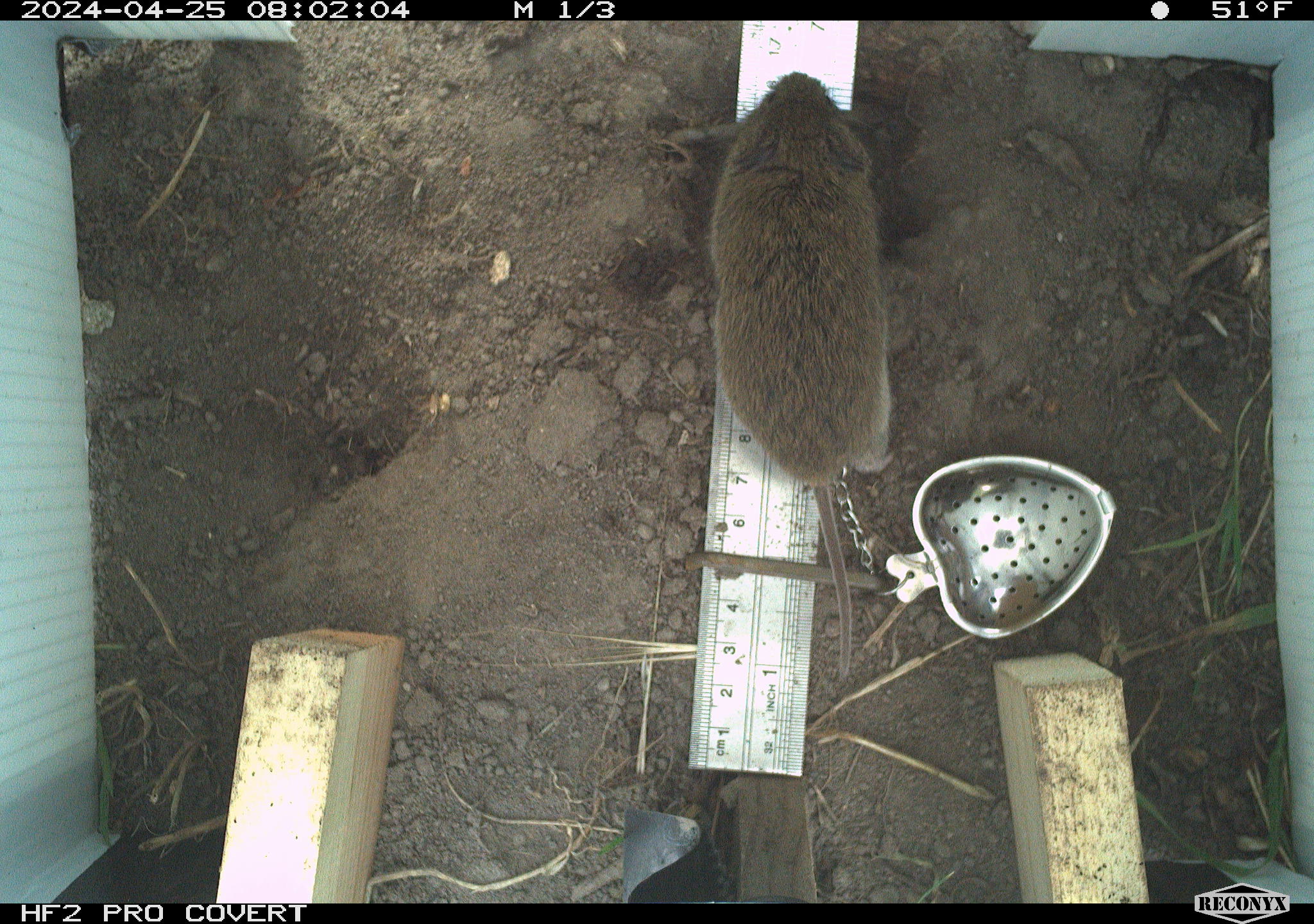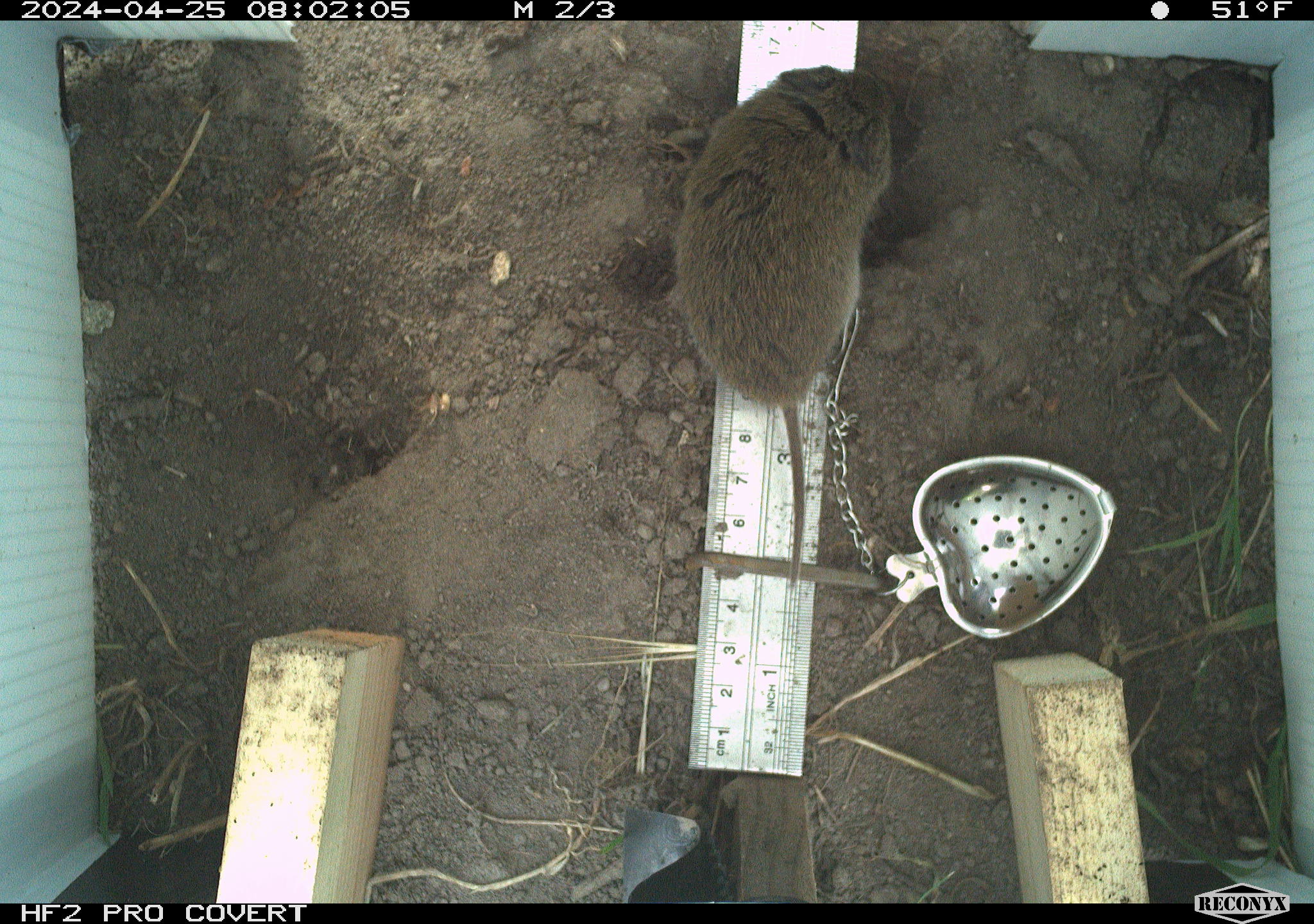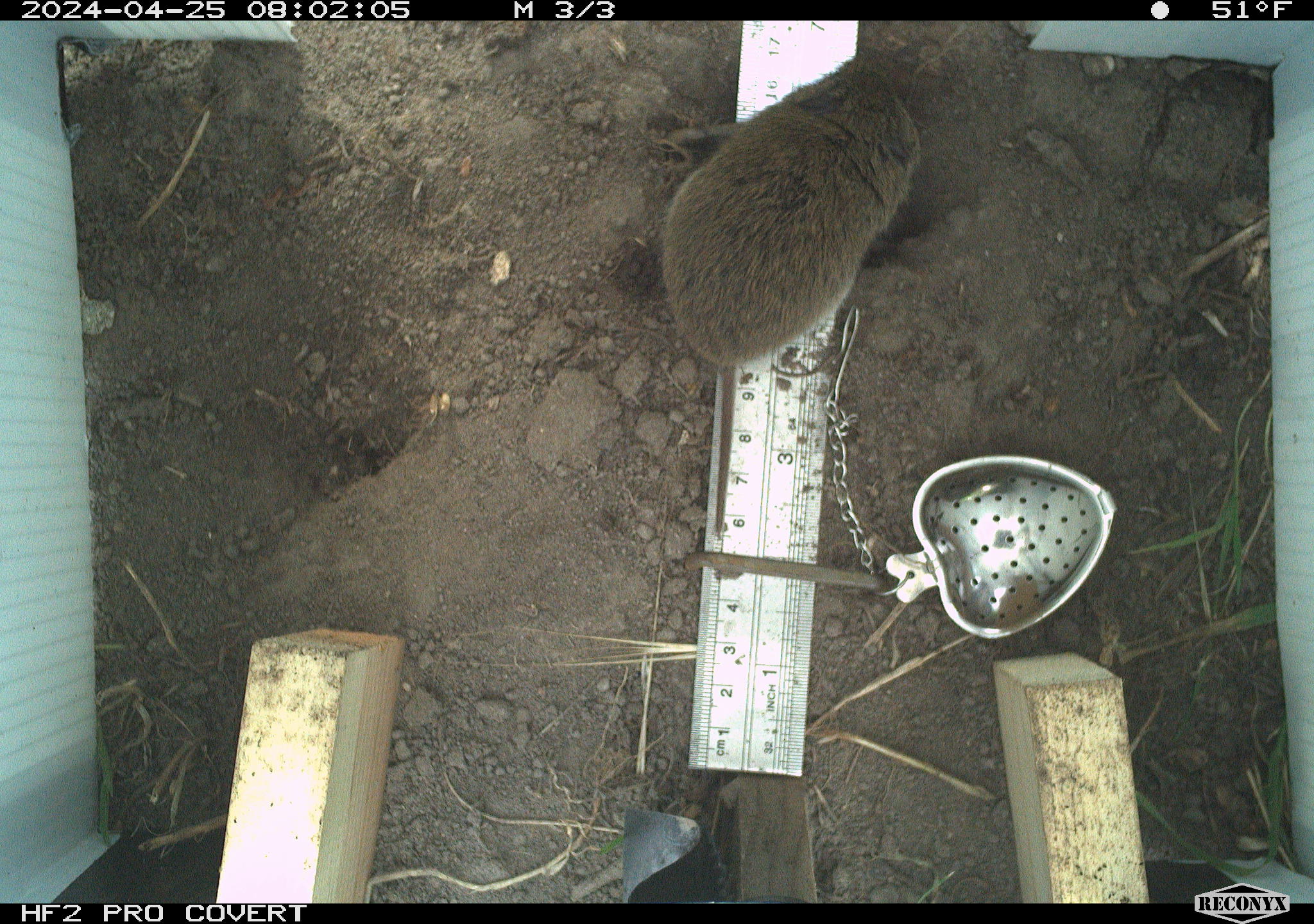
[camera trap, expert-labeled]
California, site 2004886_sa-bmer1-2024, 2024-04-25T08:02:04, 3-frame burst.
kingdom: Animalia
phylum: Chordata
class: Mammalia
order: Rodentia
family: Cricetidae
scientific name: Arvicolinae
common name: voles, lemmings, and muskrats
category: arvicolinae subfamily